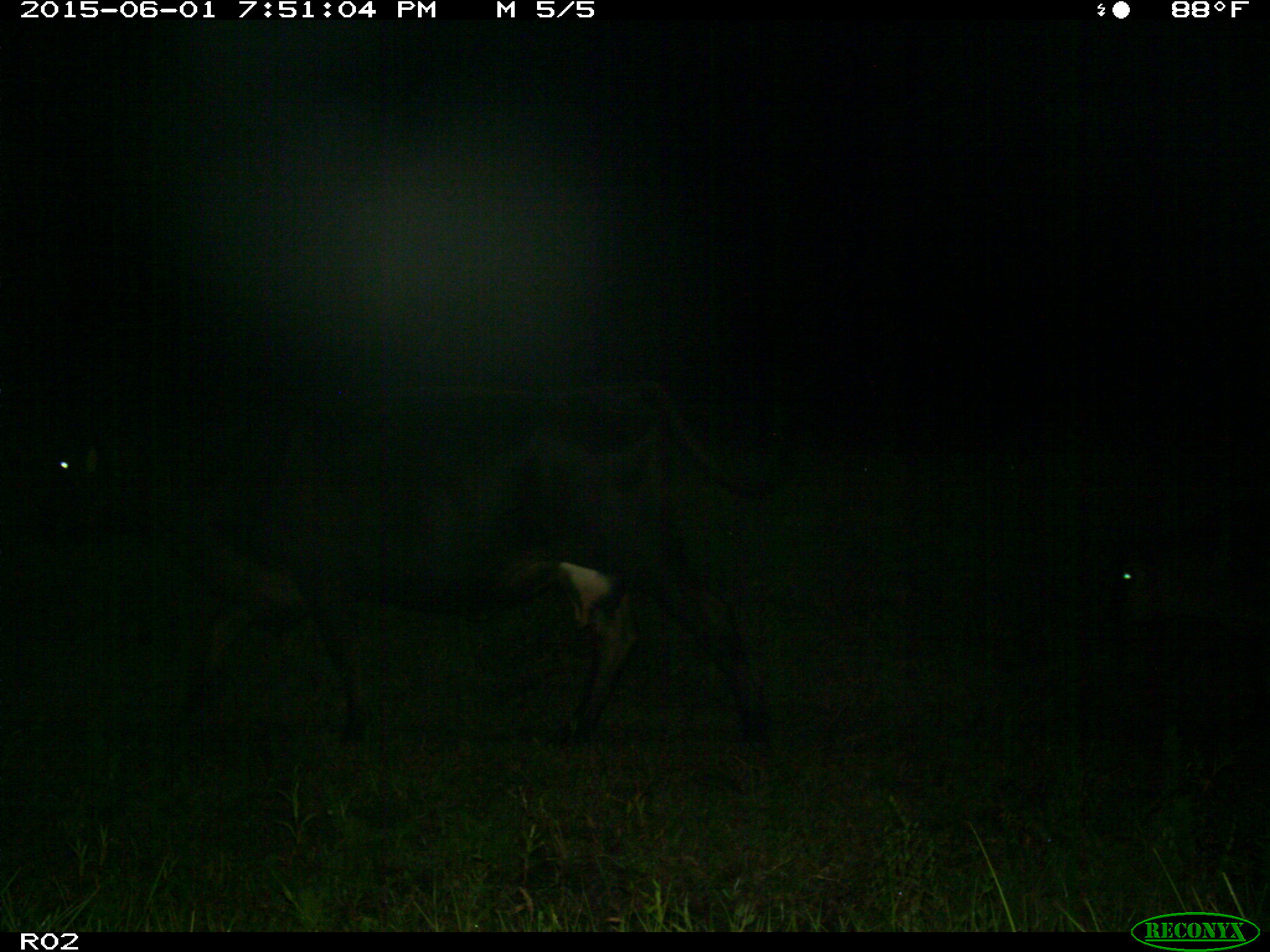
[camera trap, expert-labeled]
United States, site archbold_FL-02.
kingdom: Animalia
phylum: Chordata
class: Mammalia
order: Artiodactyla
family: Bovidae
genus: Bos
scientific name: Bos taurus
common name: domestic cow